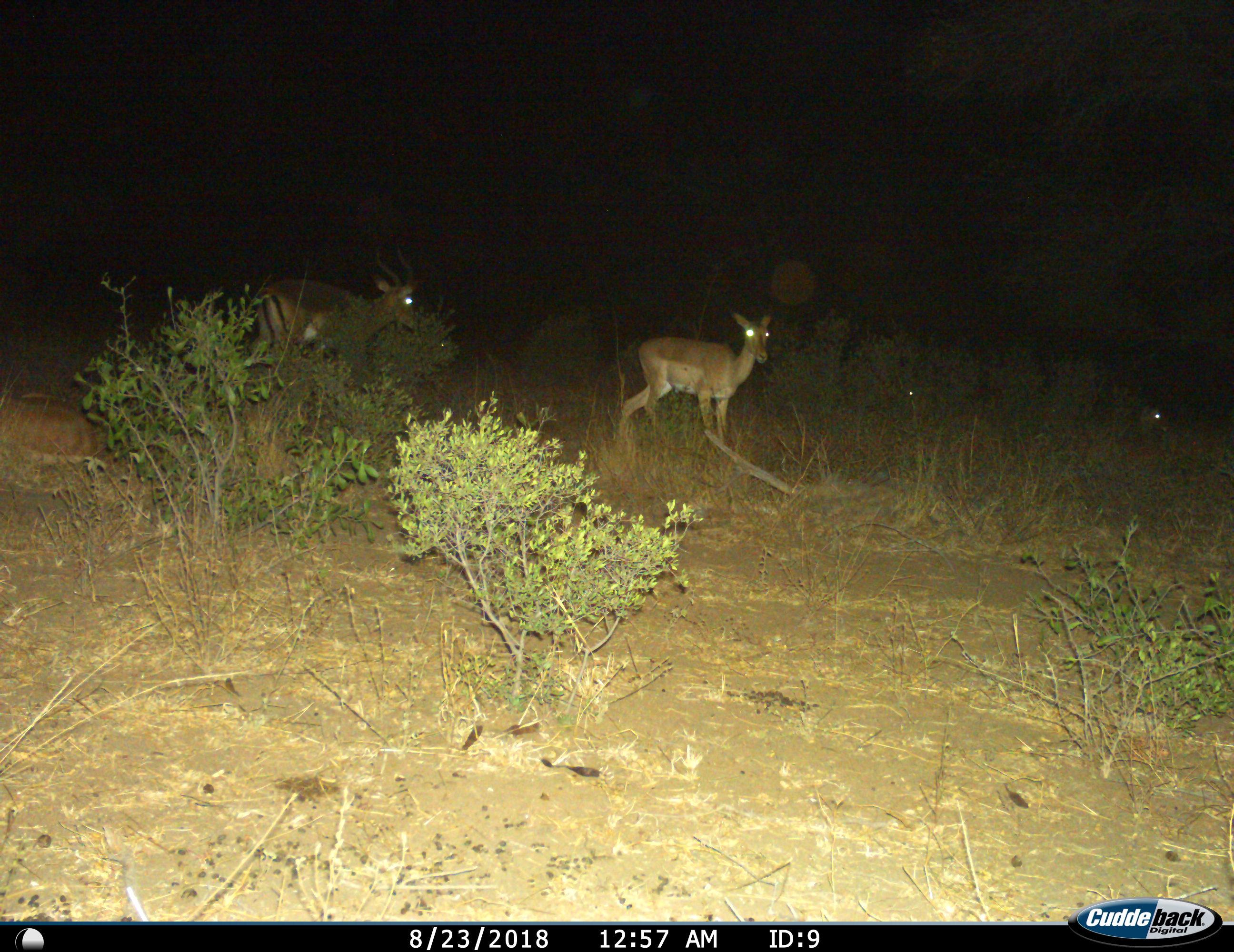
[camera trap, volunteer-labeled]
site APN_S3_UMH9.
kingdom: Animalia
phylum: Chordata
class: Mammalia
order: Artiodactyla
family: Bovidae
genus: Aepyceros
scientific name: Aepyceros melampus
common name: impala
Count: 3.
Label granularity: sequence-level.